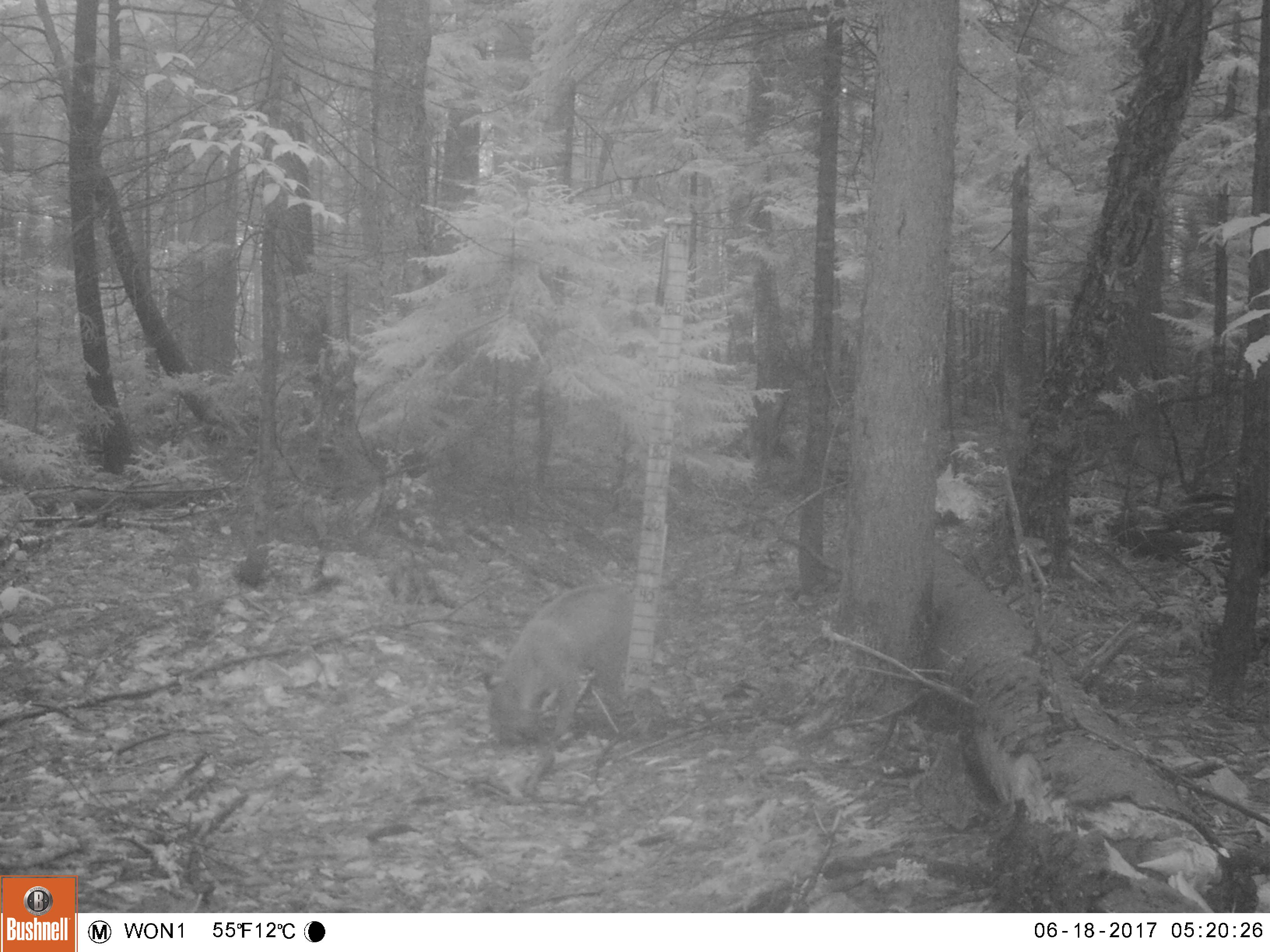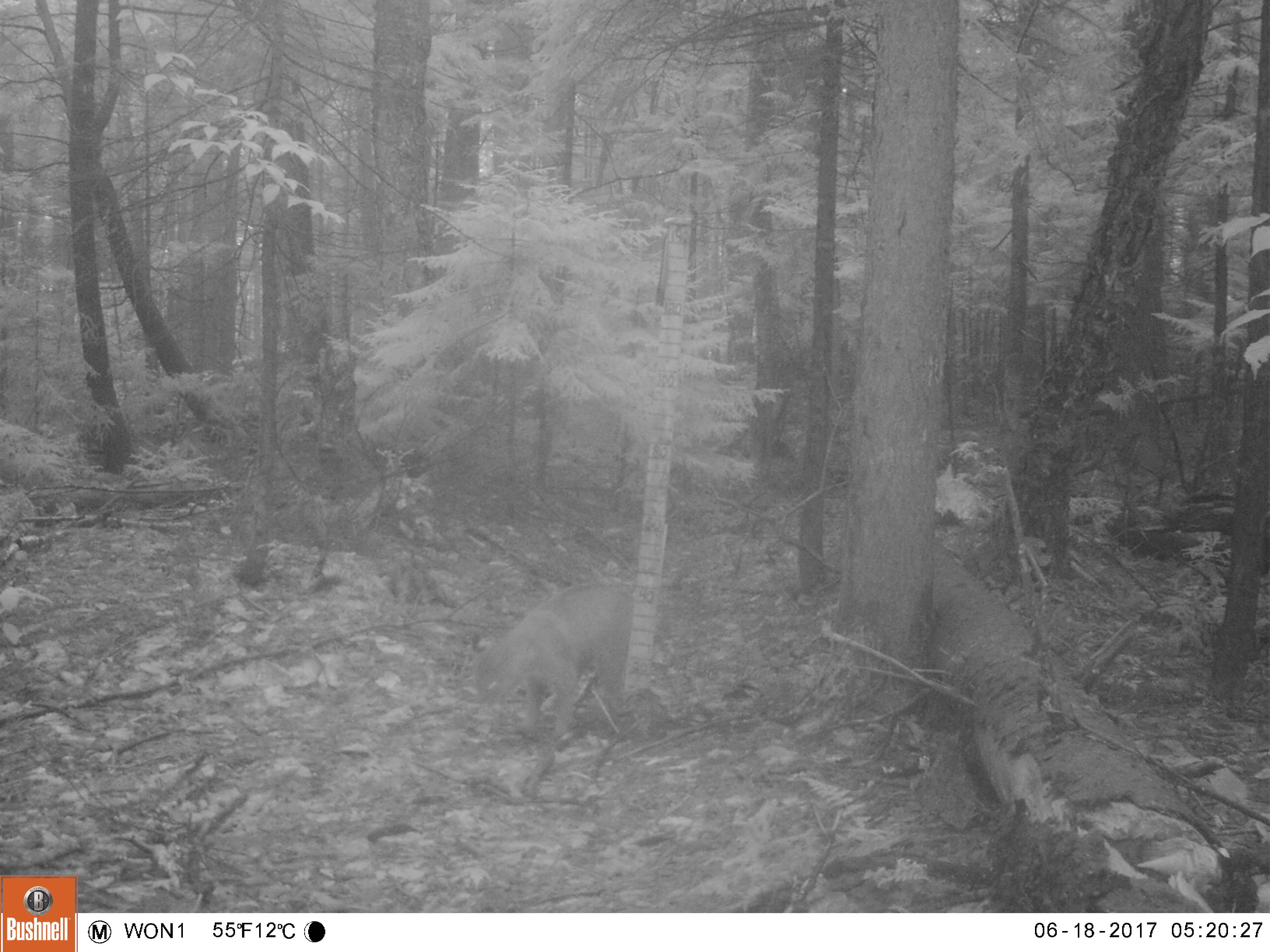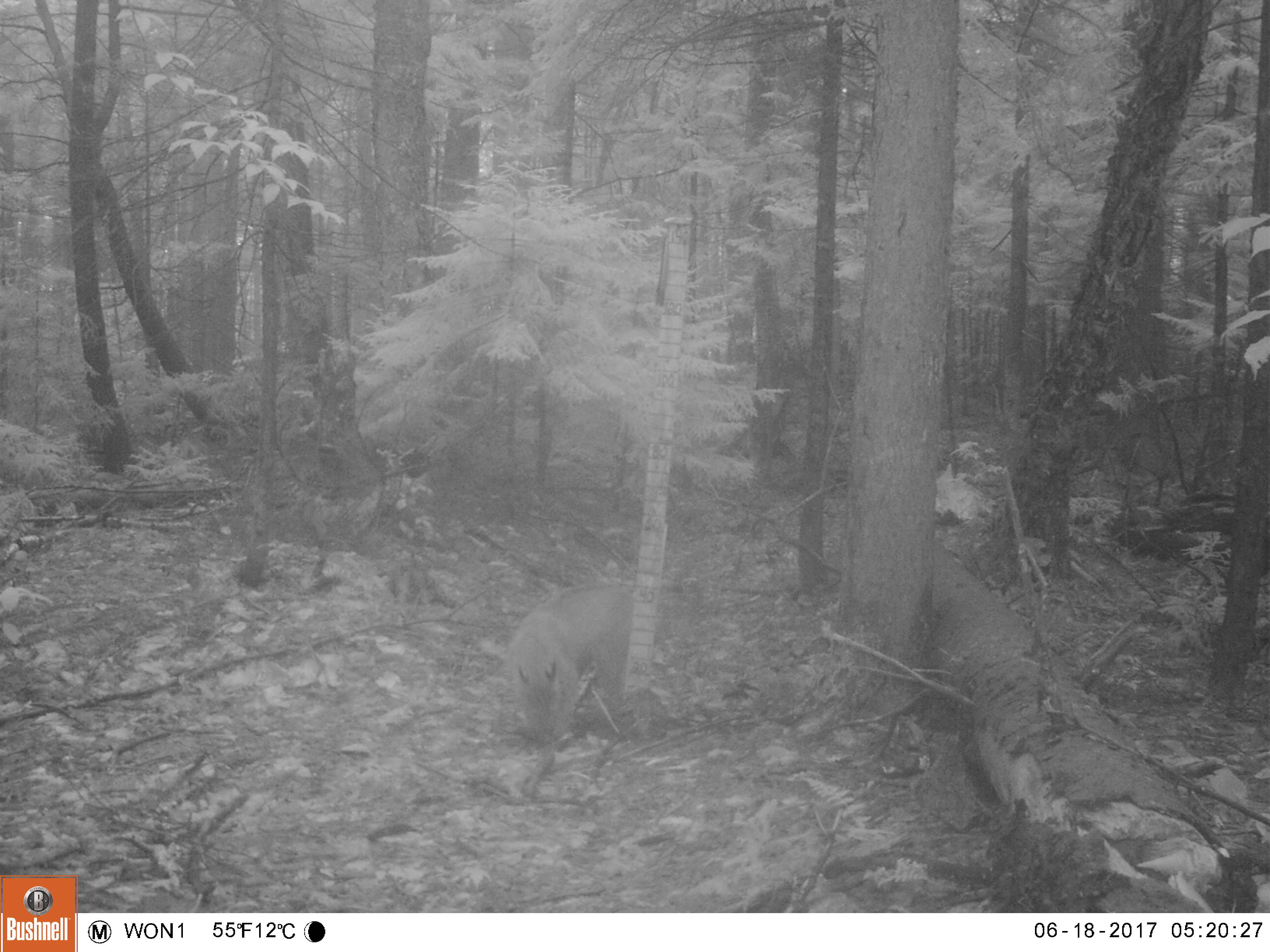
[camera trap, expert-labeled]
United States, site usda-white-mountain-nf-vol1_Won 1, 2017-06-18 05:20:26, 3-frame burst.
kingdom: Animalia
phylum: Chordata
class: Mammalia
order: Carnivora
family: Felidae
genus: Lynx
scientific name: Lynx rufus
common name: bobcat